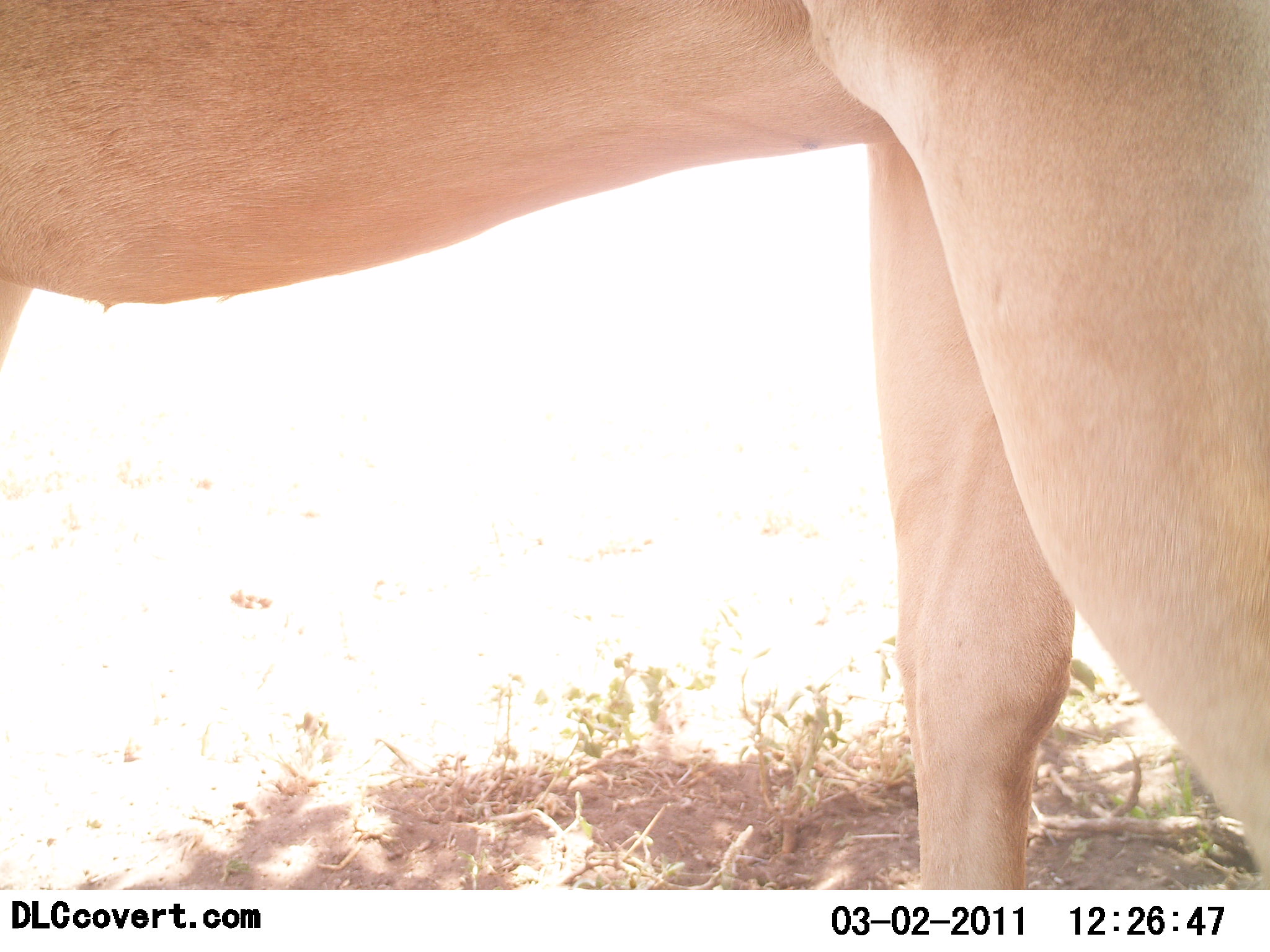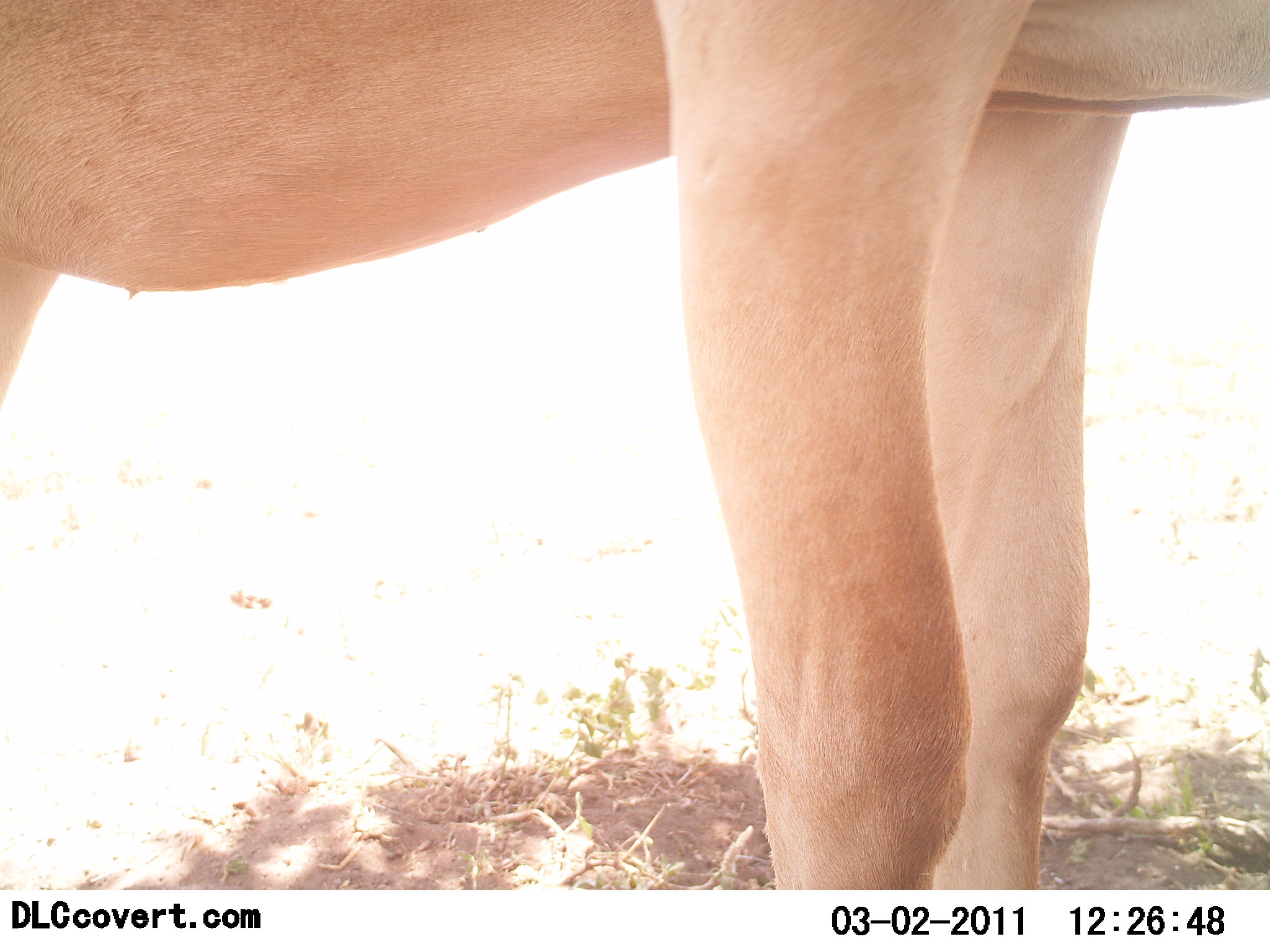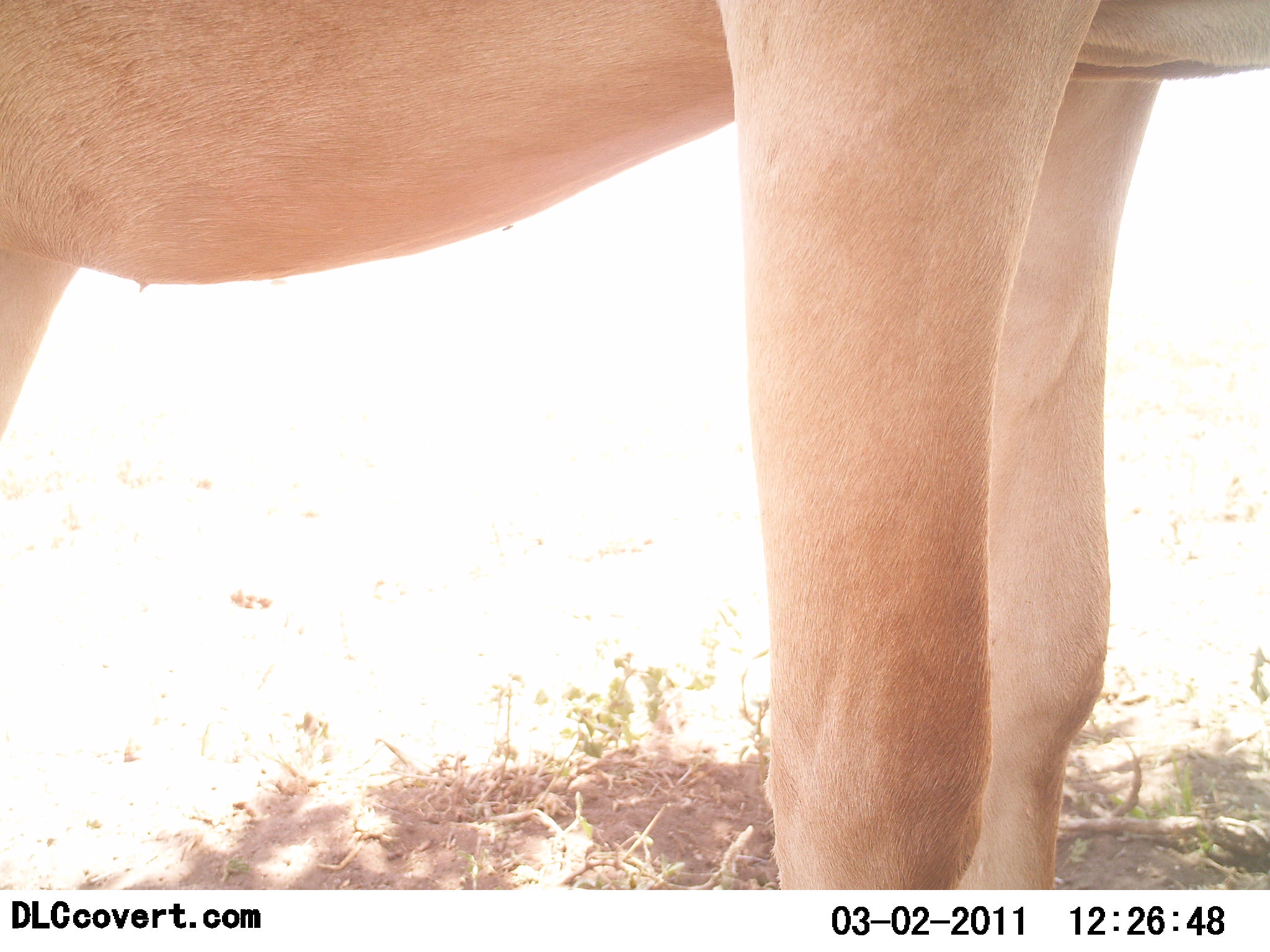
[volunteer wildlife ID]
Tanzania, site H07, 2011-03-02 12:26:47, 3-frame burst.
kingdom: Animalia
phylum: Chordata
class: Mammalia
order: Artiodactyla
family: Bovidae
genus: Alcelaphus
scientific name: Alcelaphus buselaphus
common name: hartebeest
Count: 1.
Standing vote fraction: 88%.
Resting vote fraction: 0%.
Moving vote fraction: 12%.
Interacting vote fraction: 0%.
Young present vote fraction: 0%.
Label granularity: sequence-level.